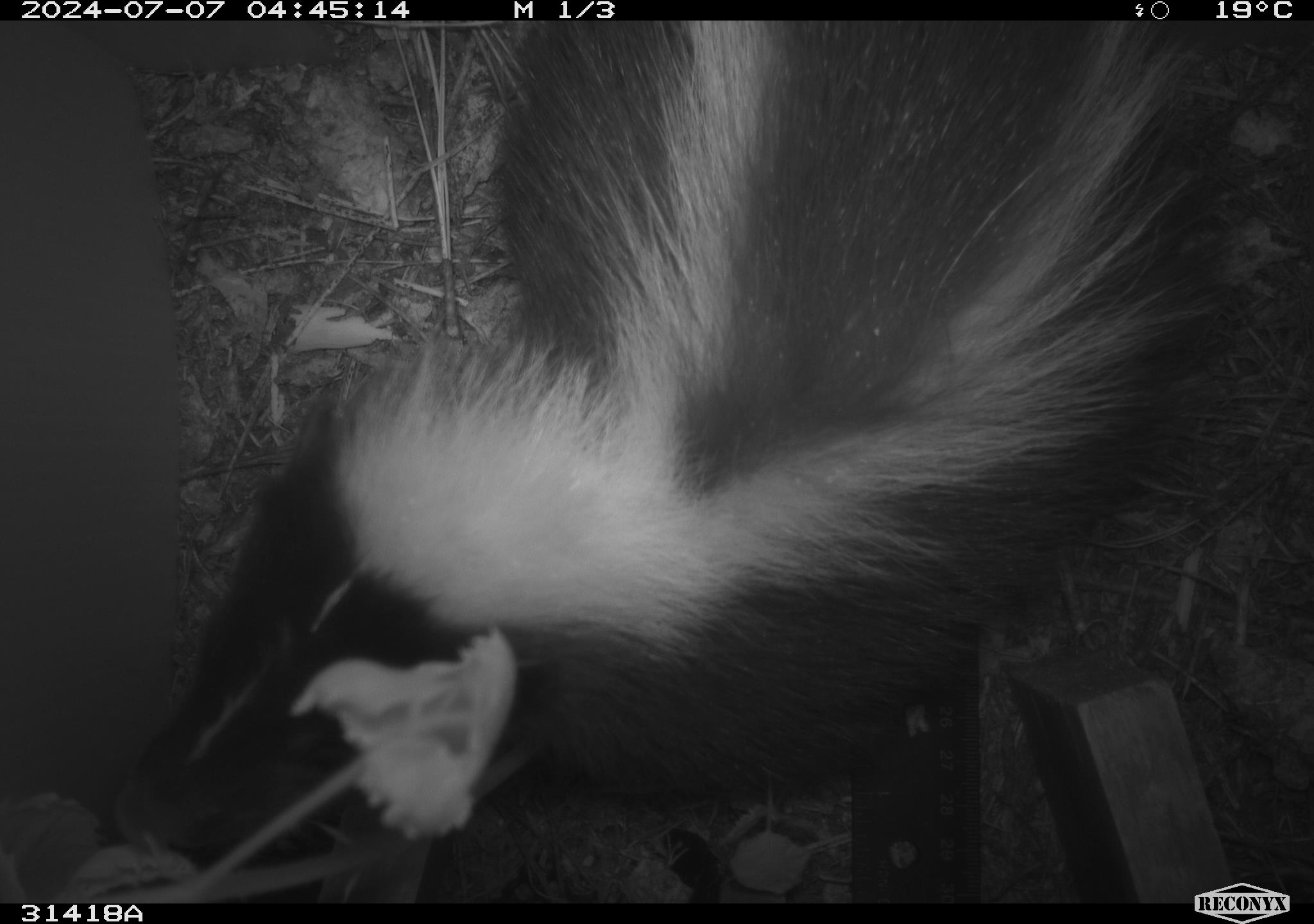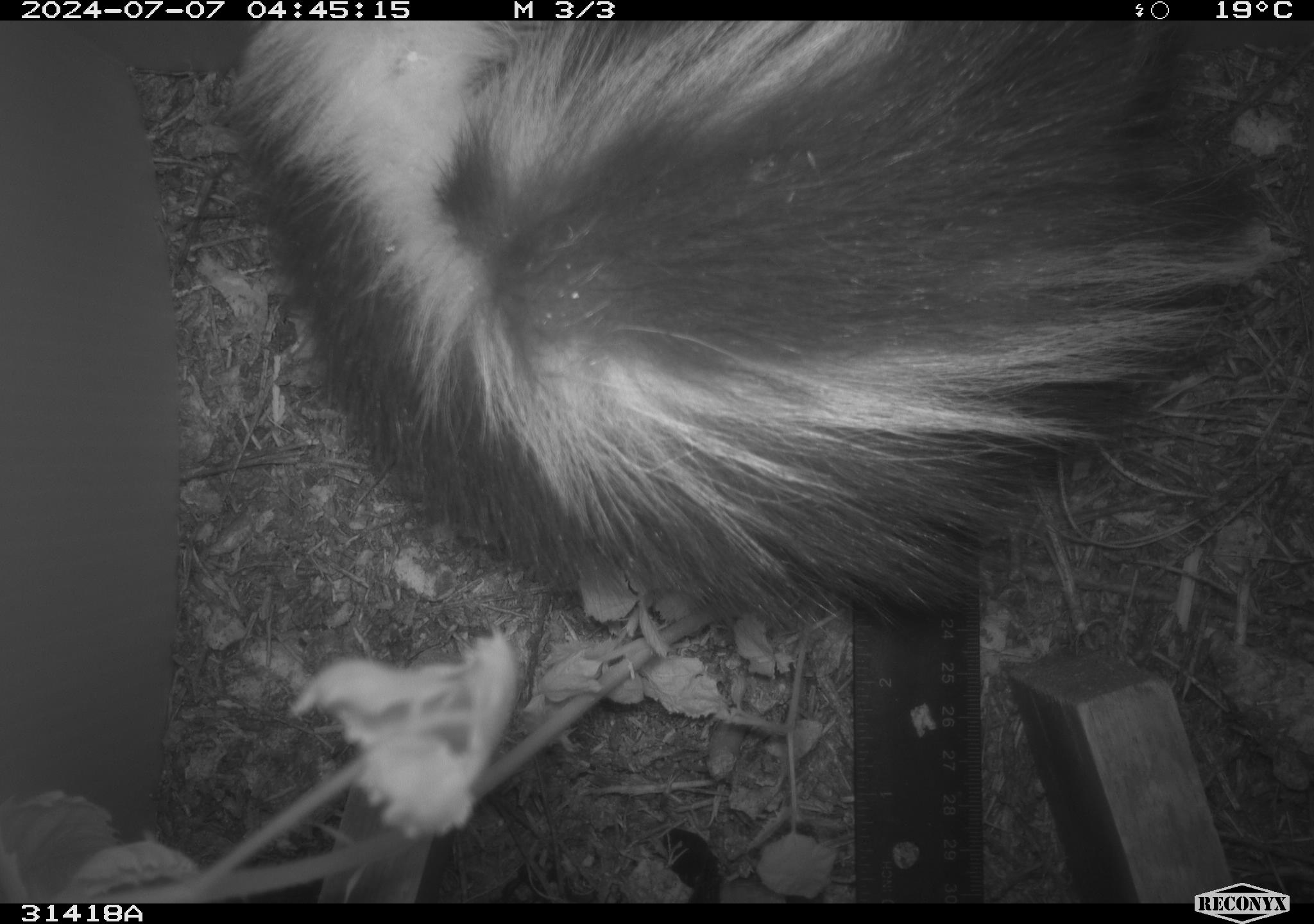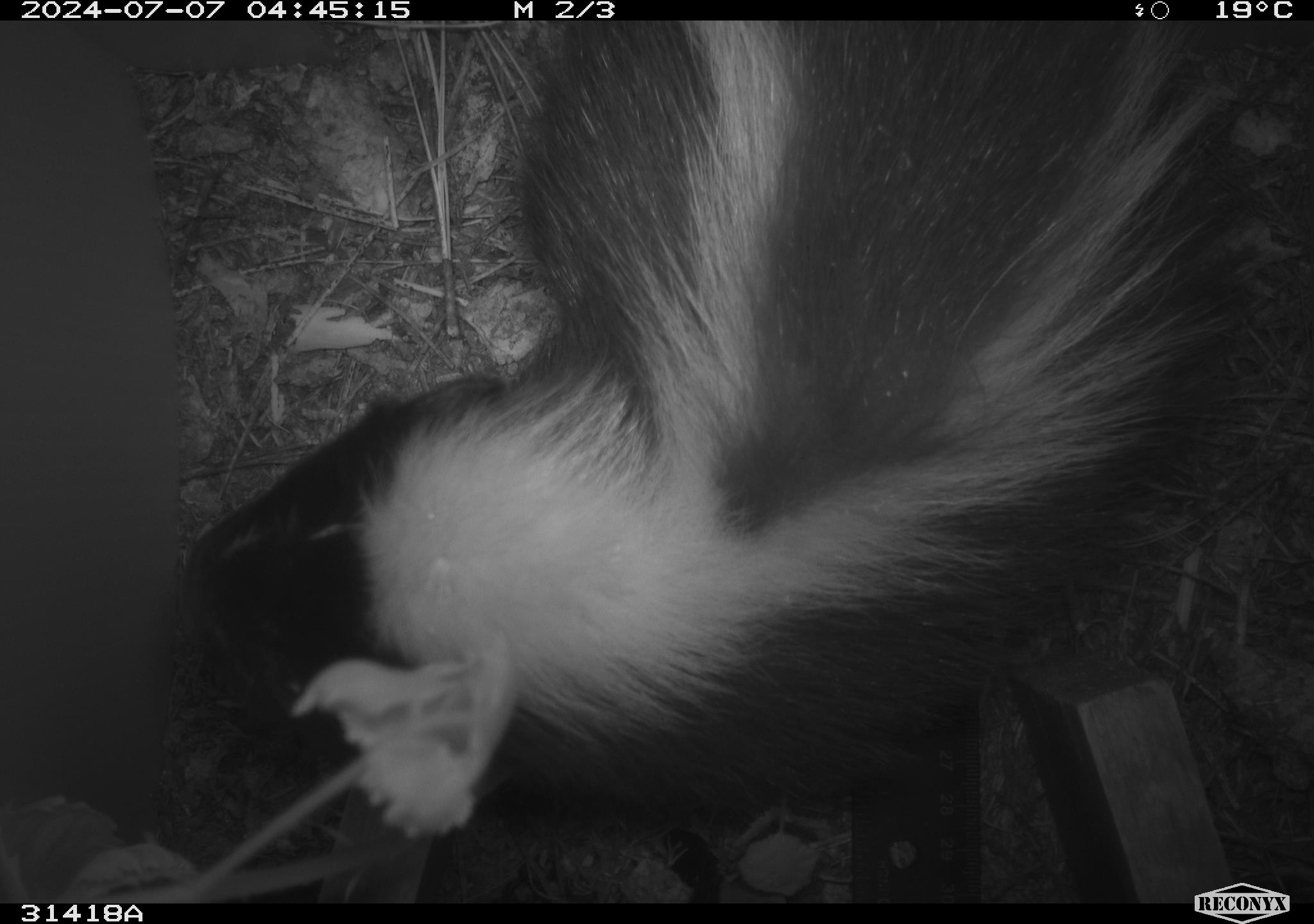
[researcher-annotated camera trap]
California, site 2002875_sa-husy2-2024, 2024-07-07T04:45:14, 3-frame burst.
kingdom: Animalia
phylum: Chordata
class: Mammalia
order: Carnivora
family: Mephitidae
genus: Mephitis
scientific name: Mephitis mephitis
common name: striped skunk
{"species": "striped skunk (Mephitis mephitis)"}